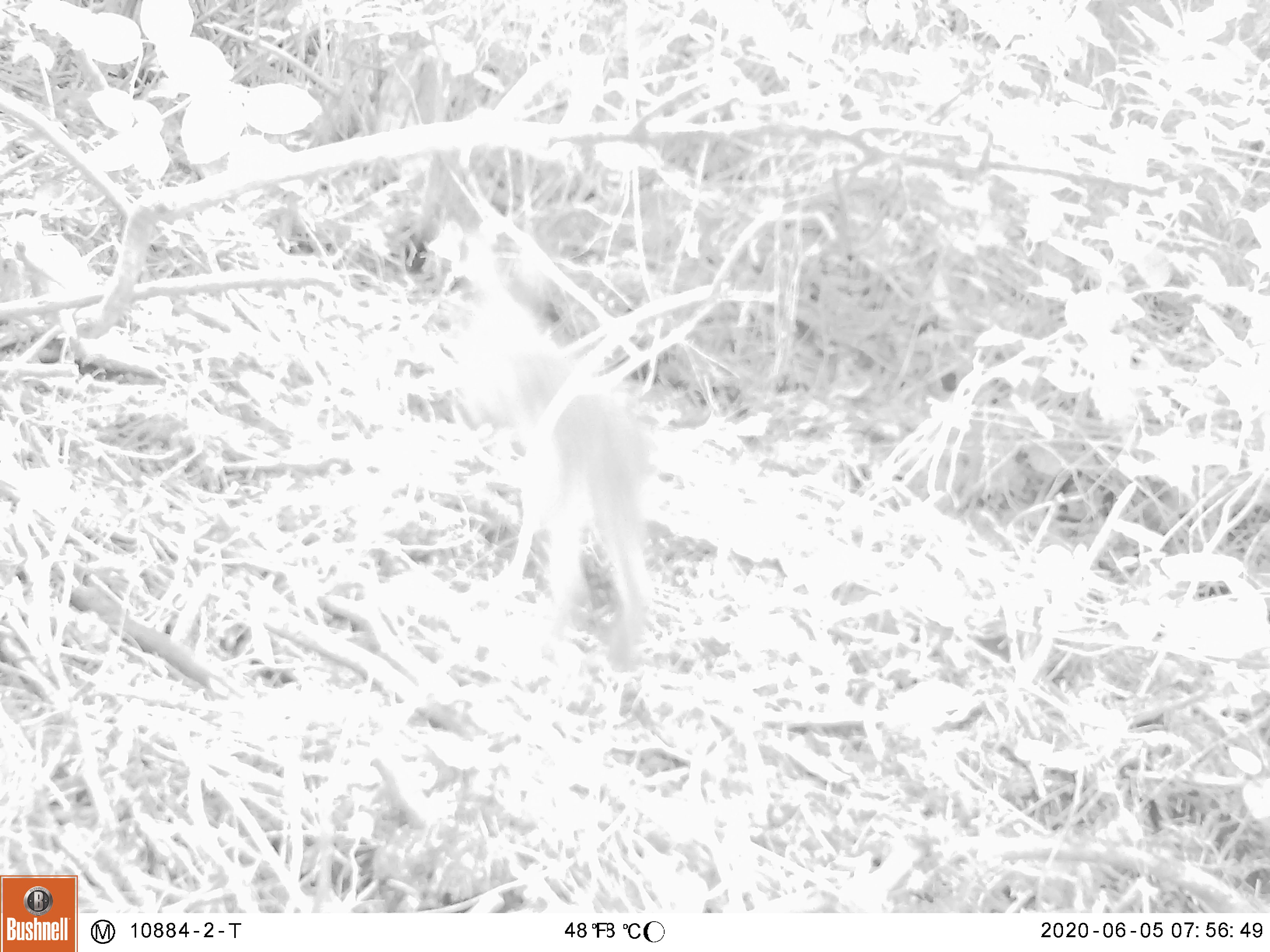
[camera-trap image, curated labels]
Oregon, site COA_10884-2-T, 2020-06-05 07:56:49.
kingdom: Animalia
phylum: Chordata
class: Mammalia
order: Lagomorpha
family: Leporidae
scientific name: Leporidae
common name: hares and rabbits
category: leporidae family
Leporidae family (hares and rabbits) (Leporidae).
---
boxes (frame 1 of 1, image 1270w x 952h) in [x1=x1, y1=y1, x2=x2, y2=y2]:
leporidae family: [x1=432, y1=227, x2=652, y2=669]